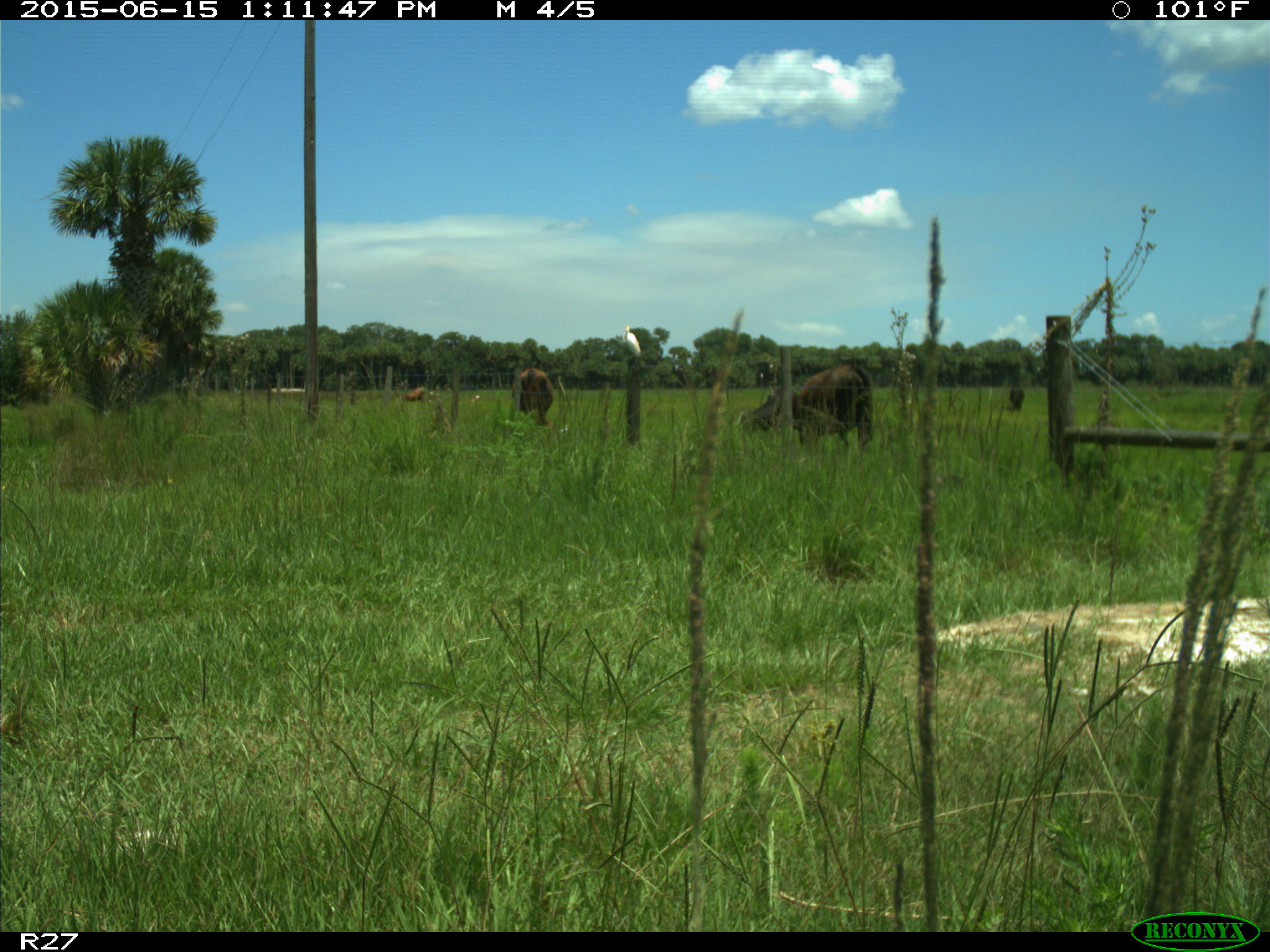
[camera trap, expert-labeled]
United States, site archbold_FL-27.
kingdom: Animalia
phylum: Chordata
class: Mammalia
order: Artiodactyla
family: Bovidae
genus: Bos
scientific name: Bos taurus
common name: domestic cow